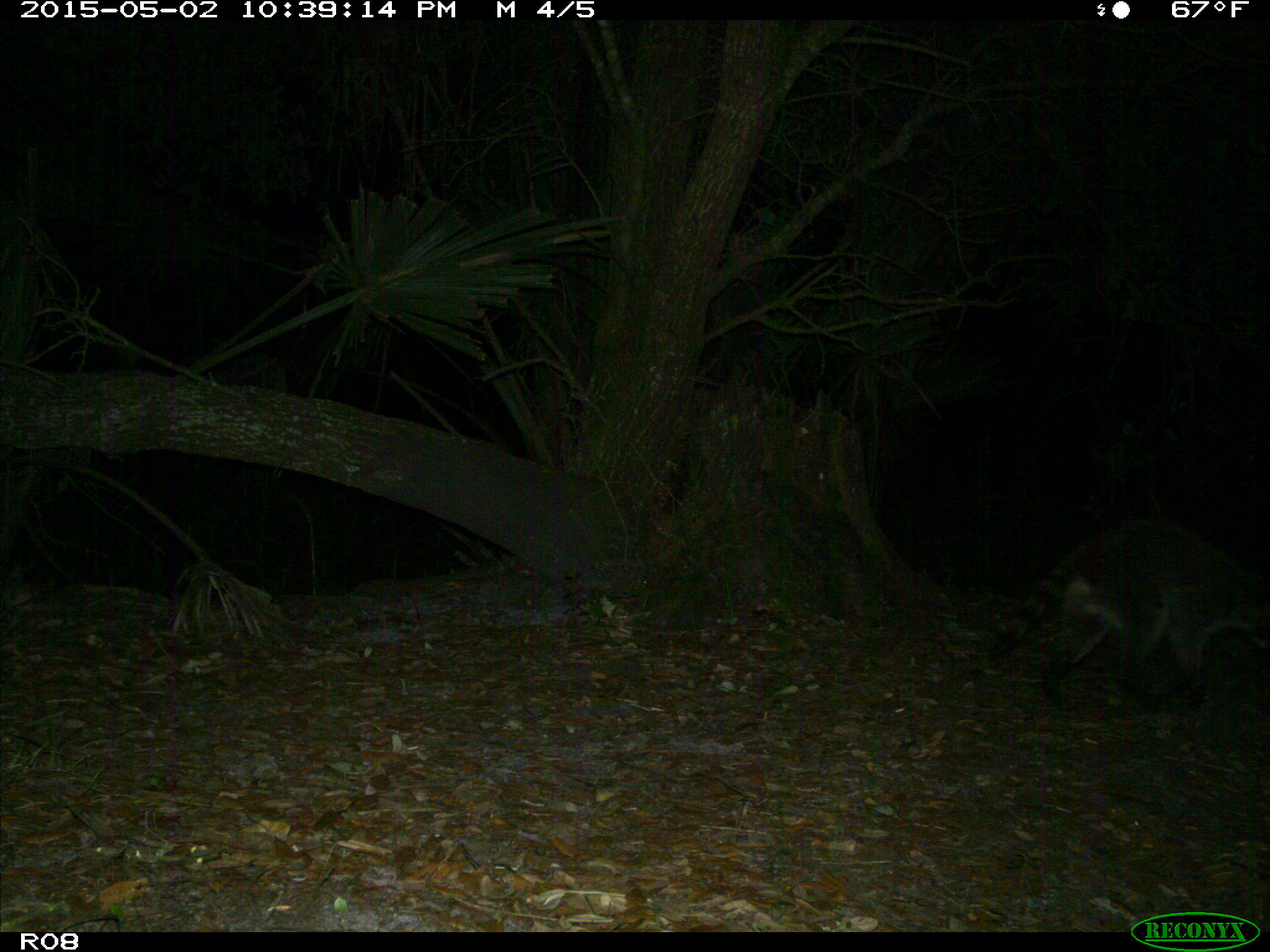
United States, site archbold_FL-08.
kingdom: Animalia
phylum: Chordata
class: Mammalia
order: Carnivora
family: Procyonidae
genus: Procyon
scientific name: Procyon lotor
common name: common raccoon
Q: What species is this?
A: Procyon lotor (common raccoon).